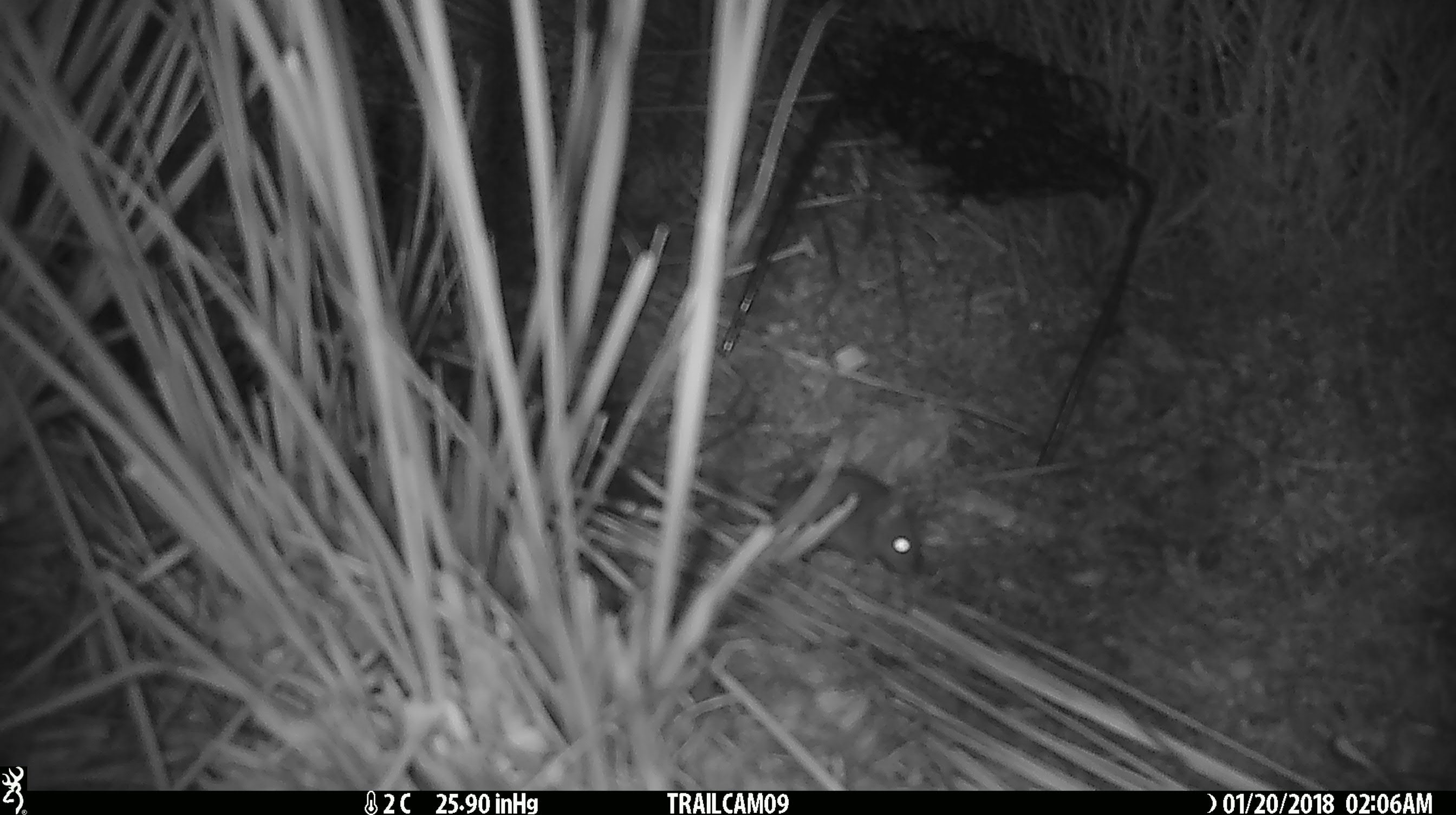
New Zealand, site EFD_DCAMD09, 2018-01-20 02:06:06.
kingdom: Animalia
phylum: Chordata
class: Mammalia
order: Rodentia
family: Muridae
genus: Mus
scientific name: Mus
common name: mouse